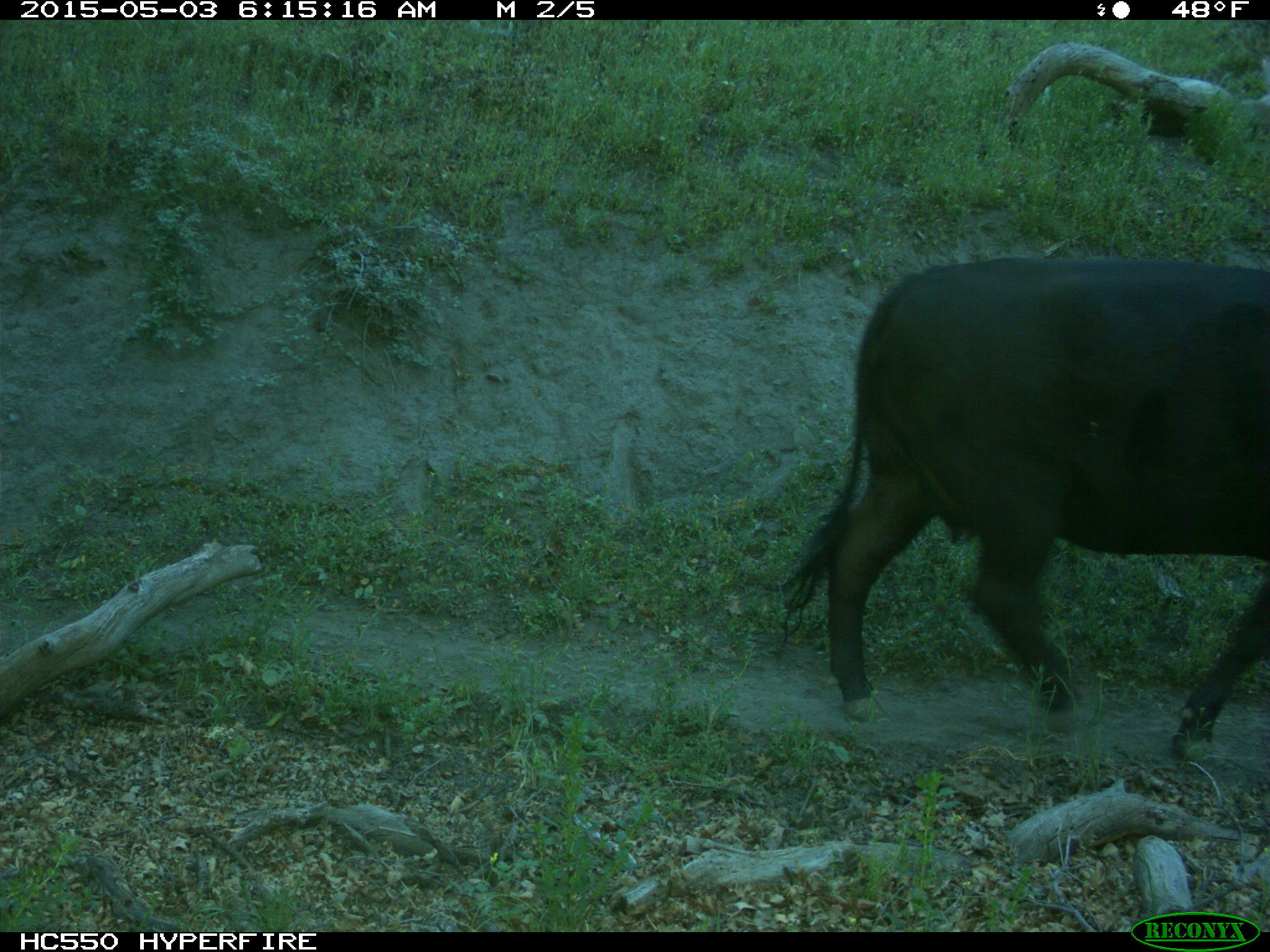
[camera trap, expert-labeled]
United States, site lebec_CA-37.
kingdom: Animalia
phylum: Chordata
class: Mammalia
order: Artiodactyla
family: Bovidae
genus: Bos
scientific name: Bos taurus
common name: domestic cow